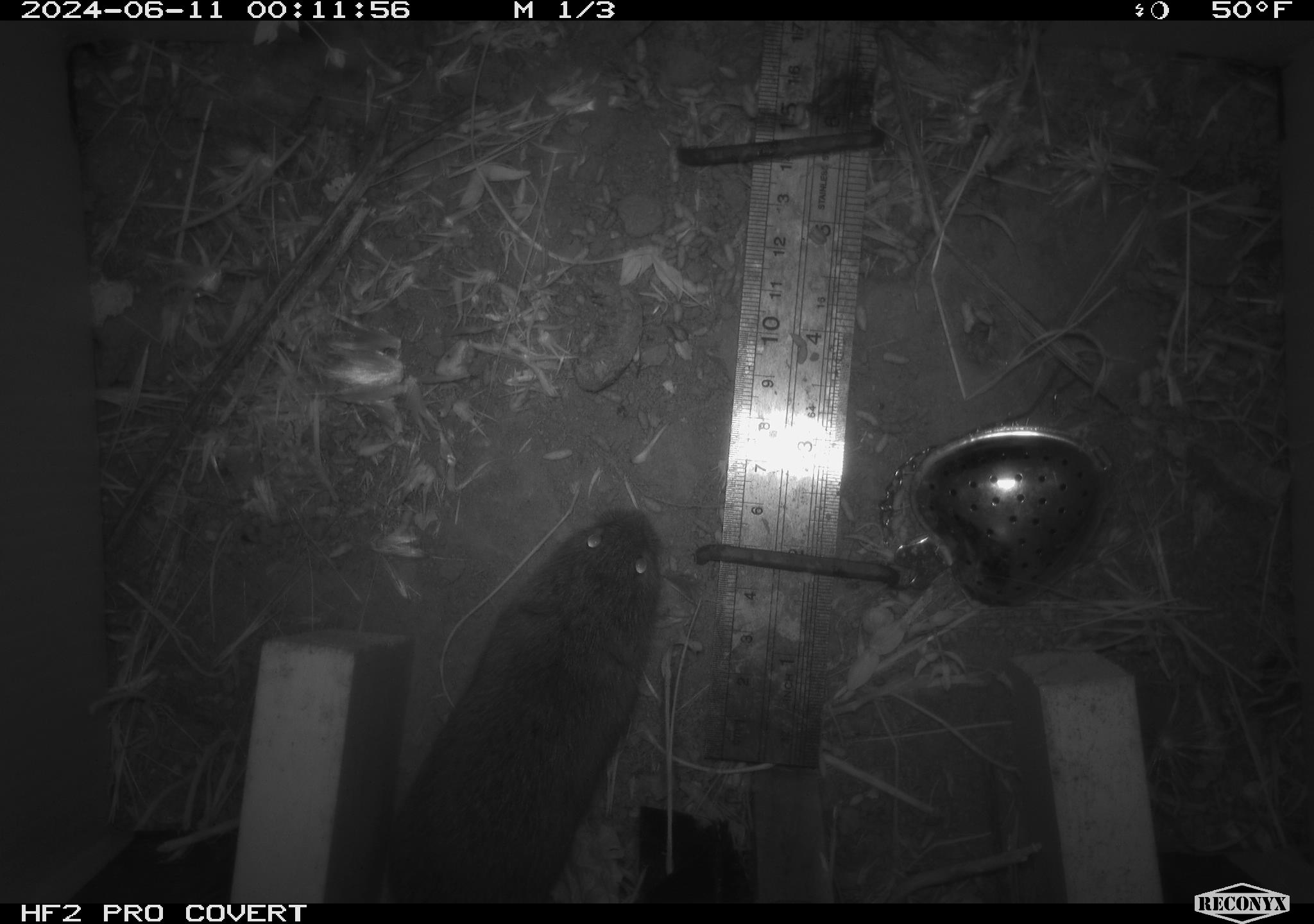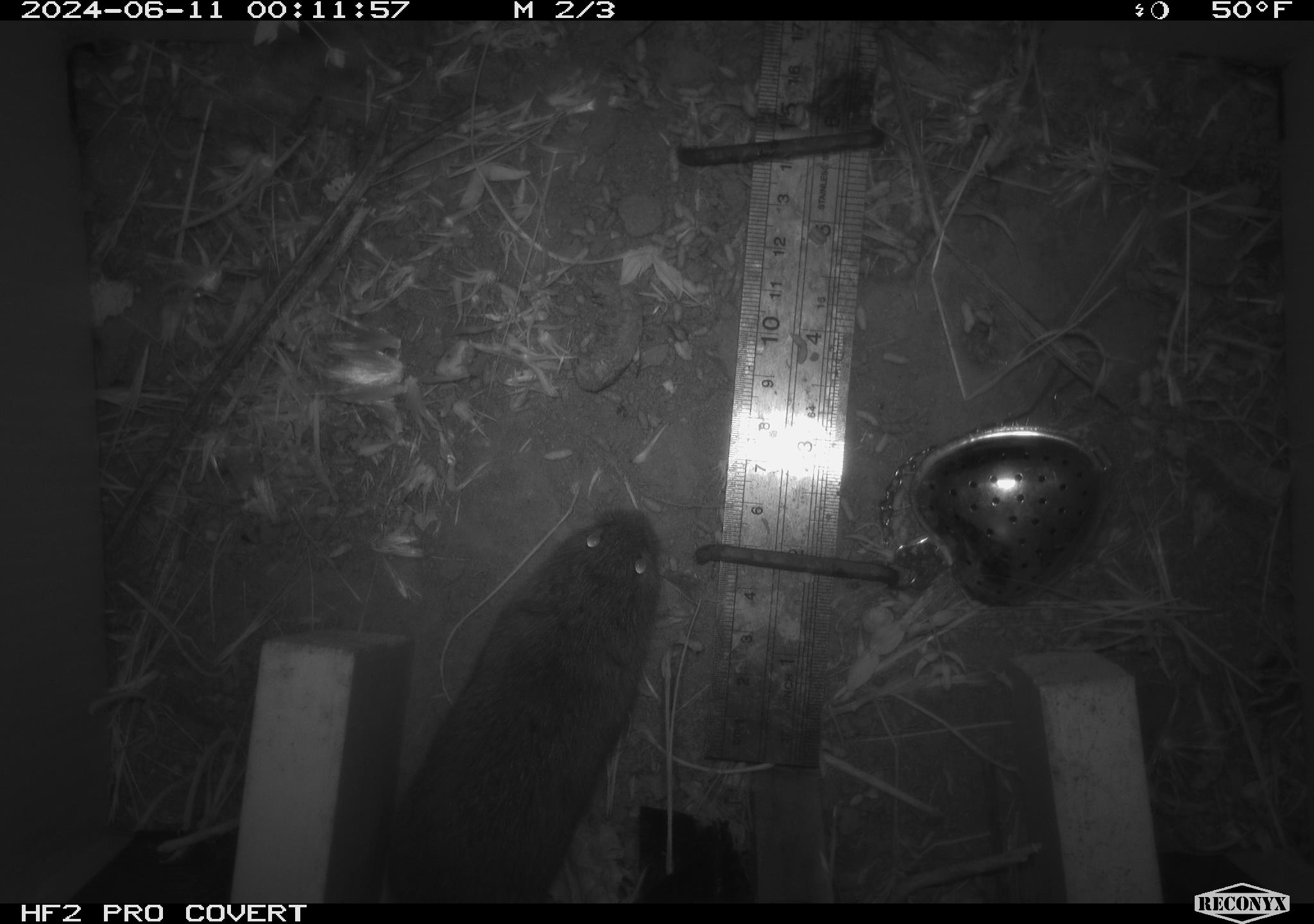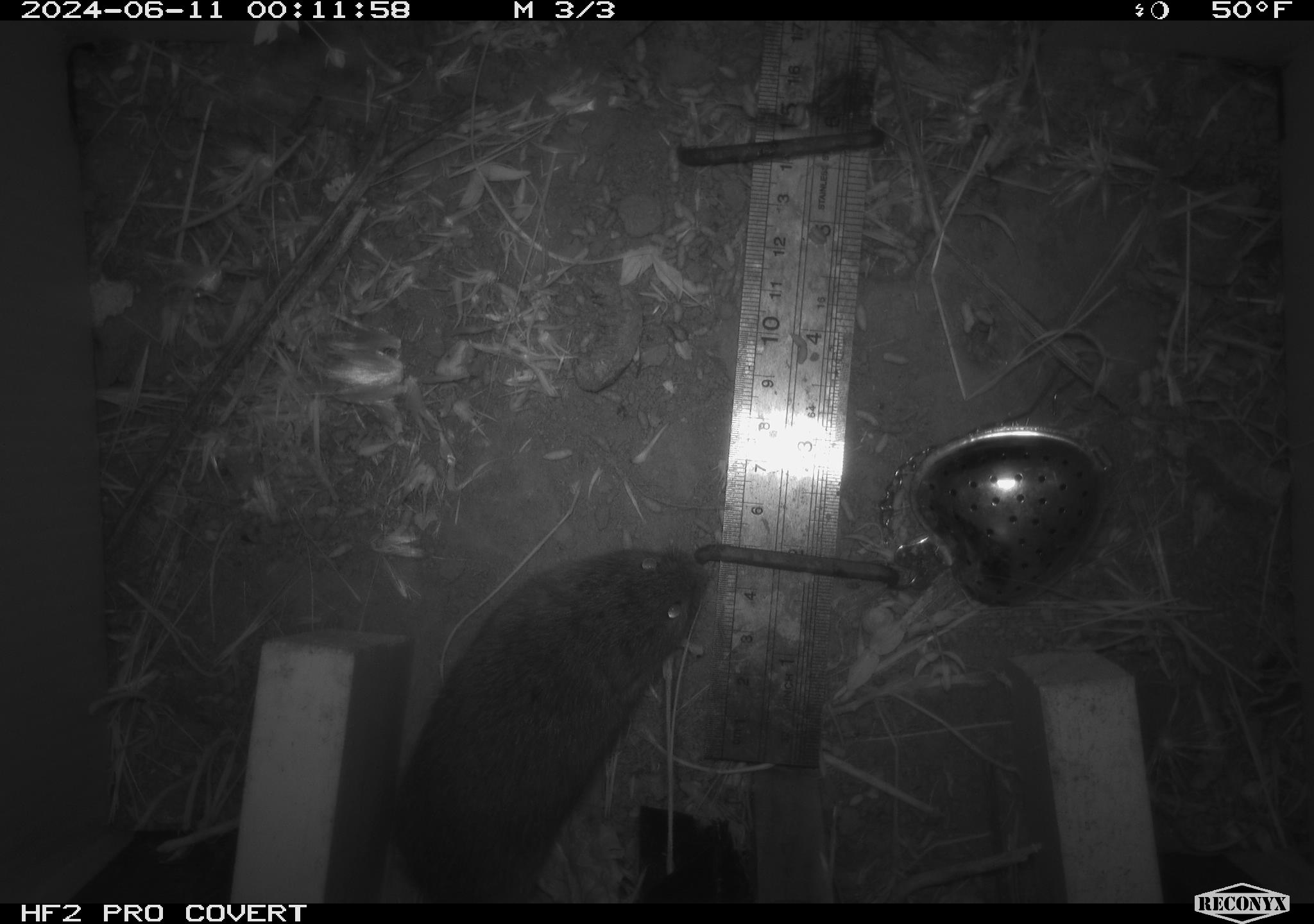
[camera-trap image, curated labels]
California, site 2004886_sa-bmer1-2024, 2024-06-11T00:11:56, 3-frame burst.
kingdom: Animalia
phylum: Chordata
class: Mammalia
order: Rodentia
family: Cricetidae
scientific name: Arvicolinae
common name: voles, lemmings, and muskrats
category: arvicolinae subfamily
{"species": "arvicolinae subfamily (voles, lemmings, and muskrats) (Arvicolinae)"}